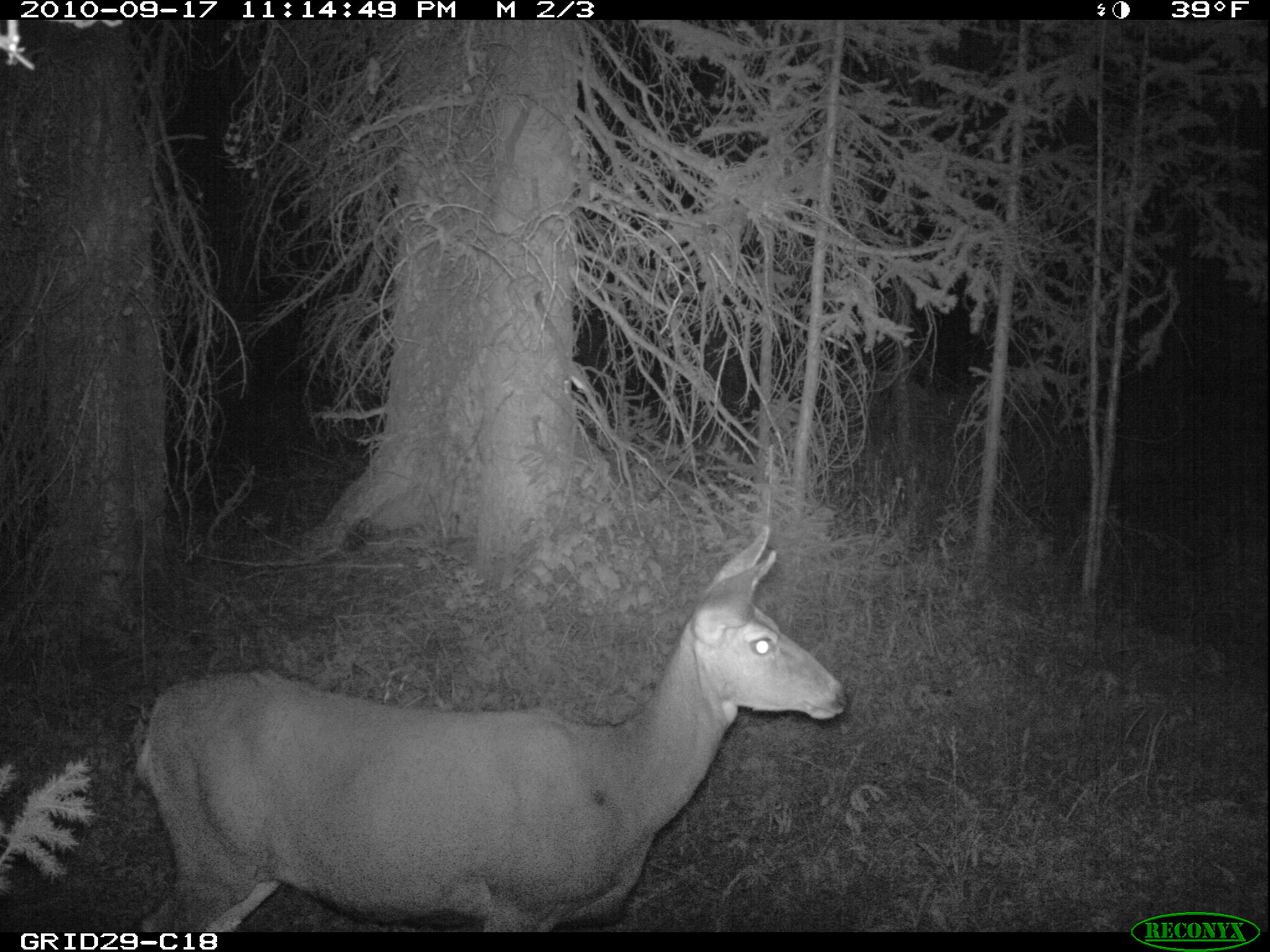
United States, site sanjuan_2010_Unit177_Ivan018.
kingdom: Animalia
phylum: Chordata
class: Mammalia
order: Artiodactyla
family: Cervidae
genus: Odocoileus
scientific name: Odocoileus hemionus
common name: mule deer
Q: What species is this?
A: Odocoileus hemionus (mule deer).